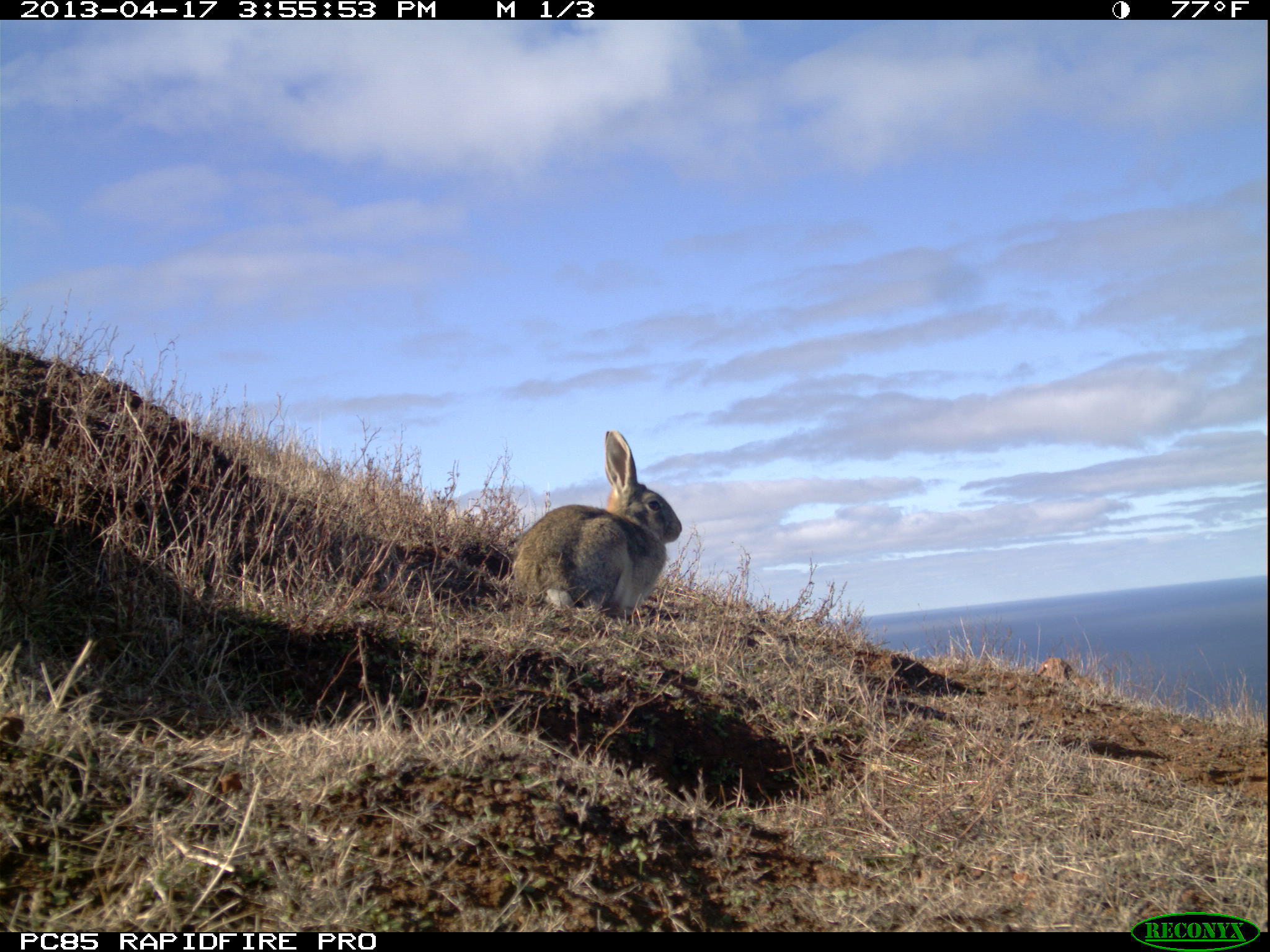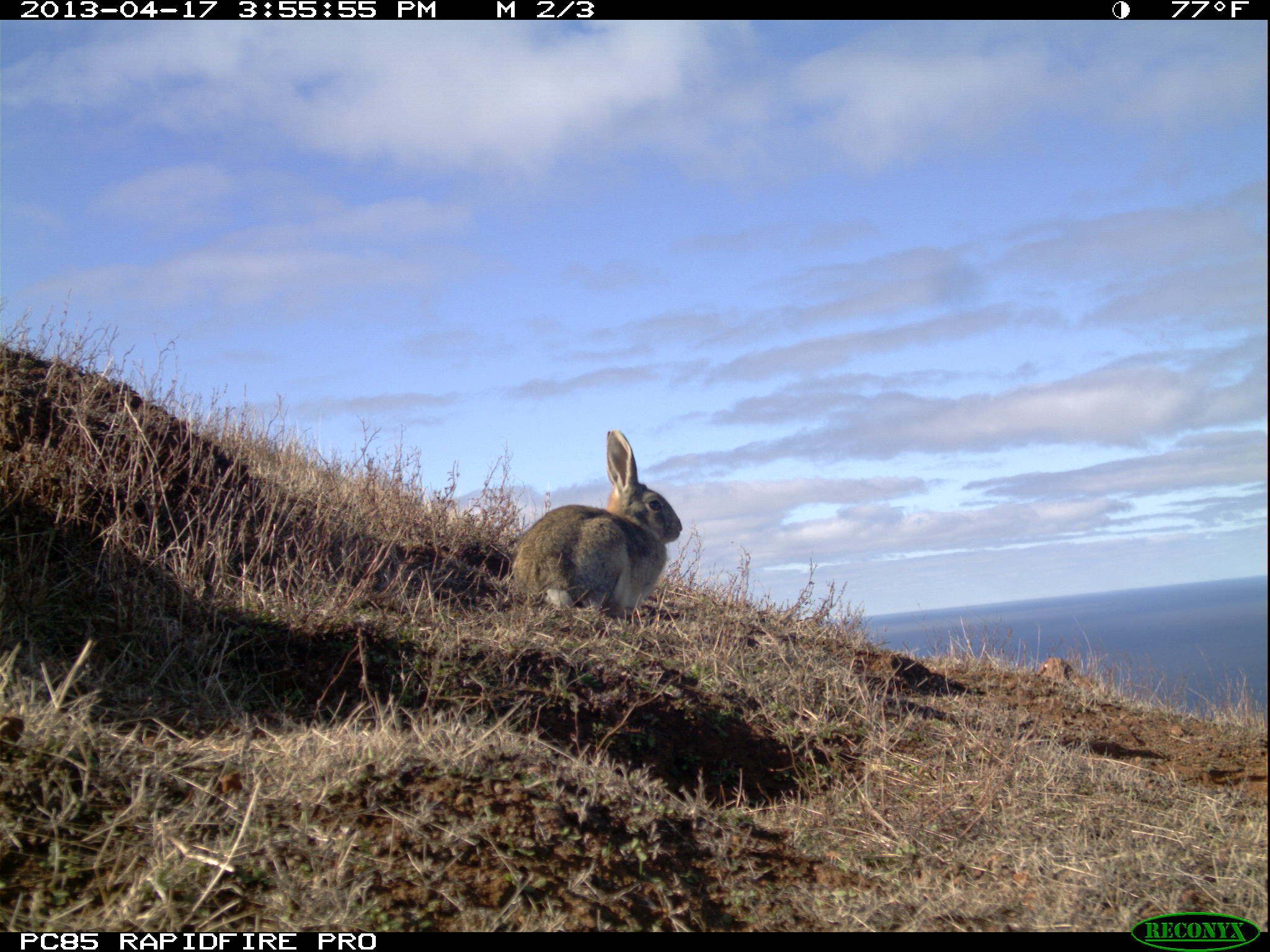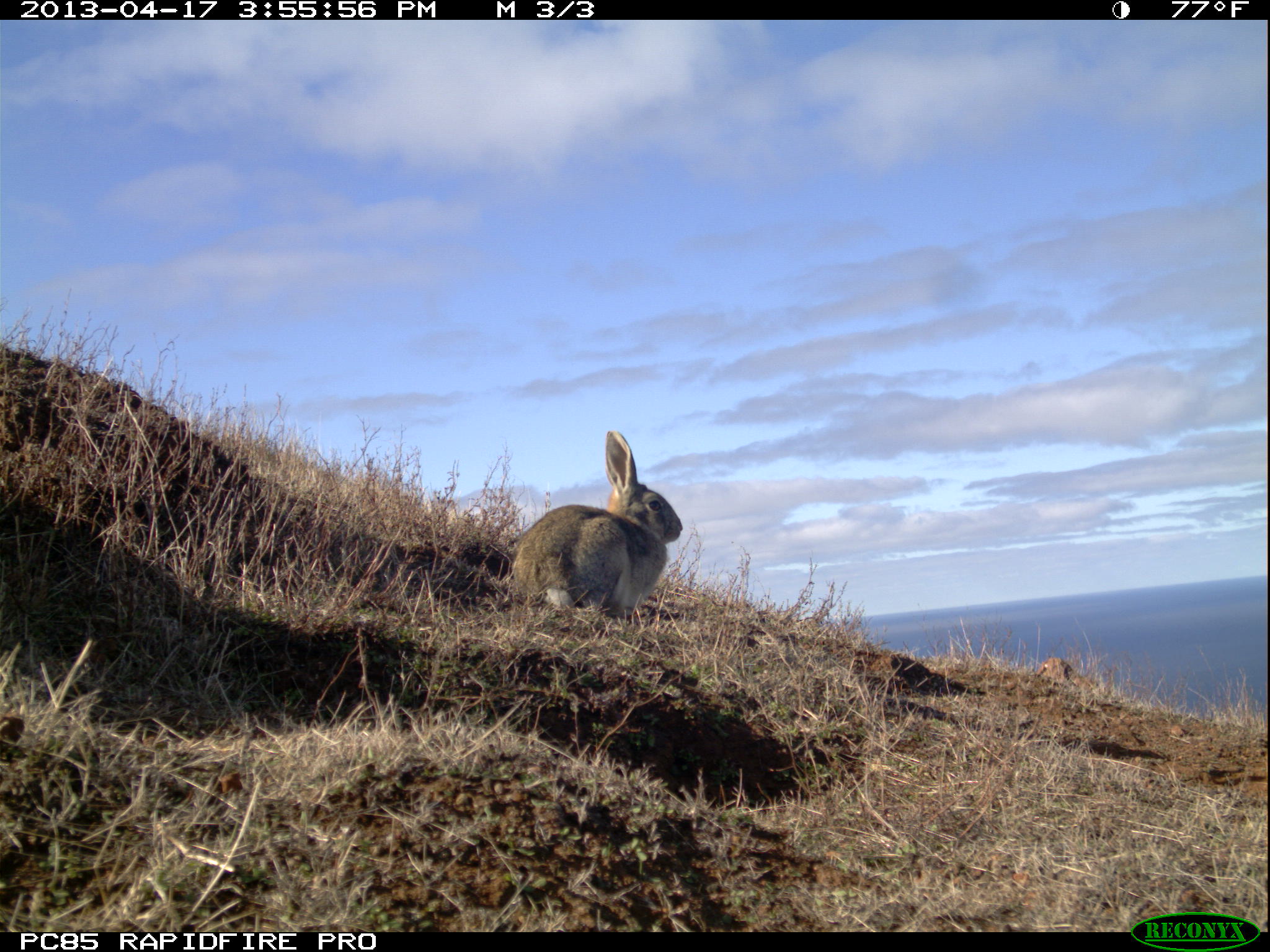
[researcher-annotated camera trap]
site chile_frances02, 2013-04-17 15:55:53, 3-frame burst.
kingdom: Animalia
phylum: Chordata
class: Mammalia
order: Lagomorpha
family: Leporidae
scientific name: Leporidae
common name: rabbits and hares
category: rabbit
Rabbit (rabbits and hares) (Leporidae).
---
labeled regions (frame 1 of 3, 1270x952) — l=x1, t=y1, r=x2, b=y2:
rabbit: l=500, t=428, r=682, b=625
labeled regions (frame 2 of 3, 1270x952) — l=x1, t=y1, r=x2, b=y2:
rabbit: l=499, t=430, r=683, b=625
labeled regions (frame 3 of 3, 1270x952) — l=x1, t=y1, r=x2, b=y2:
rabbit: l=500, t=430, r=683, b=625